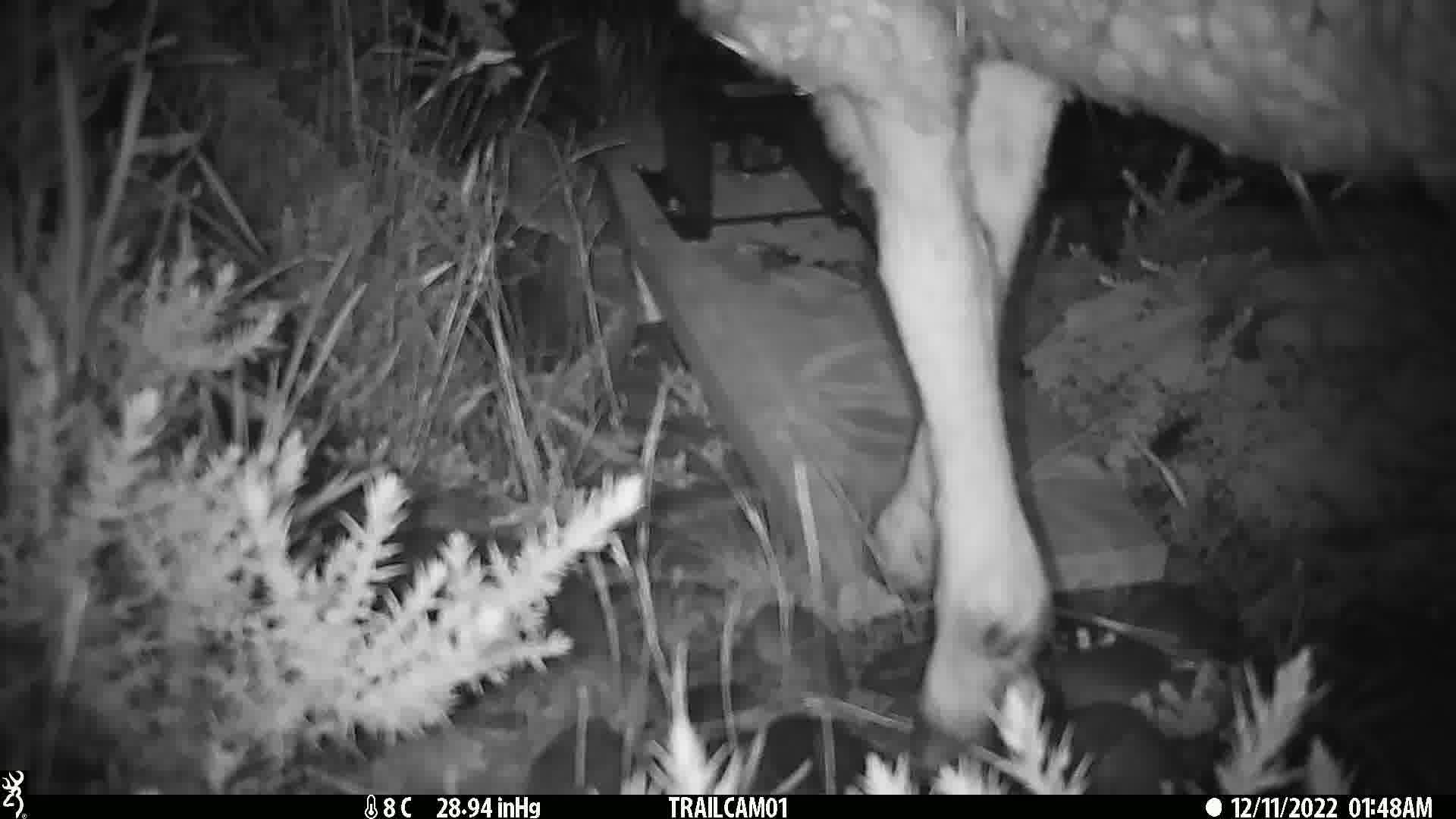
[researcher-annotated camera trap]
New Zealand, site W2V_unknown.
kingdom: Animalia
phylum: Chordata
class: Mammalia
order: Artiodactyla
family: Bovidae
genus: Ovis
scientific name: Ovis aries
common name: domestic sheep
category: sheep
Sheep (domestic sheep) (Ovis aries).